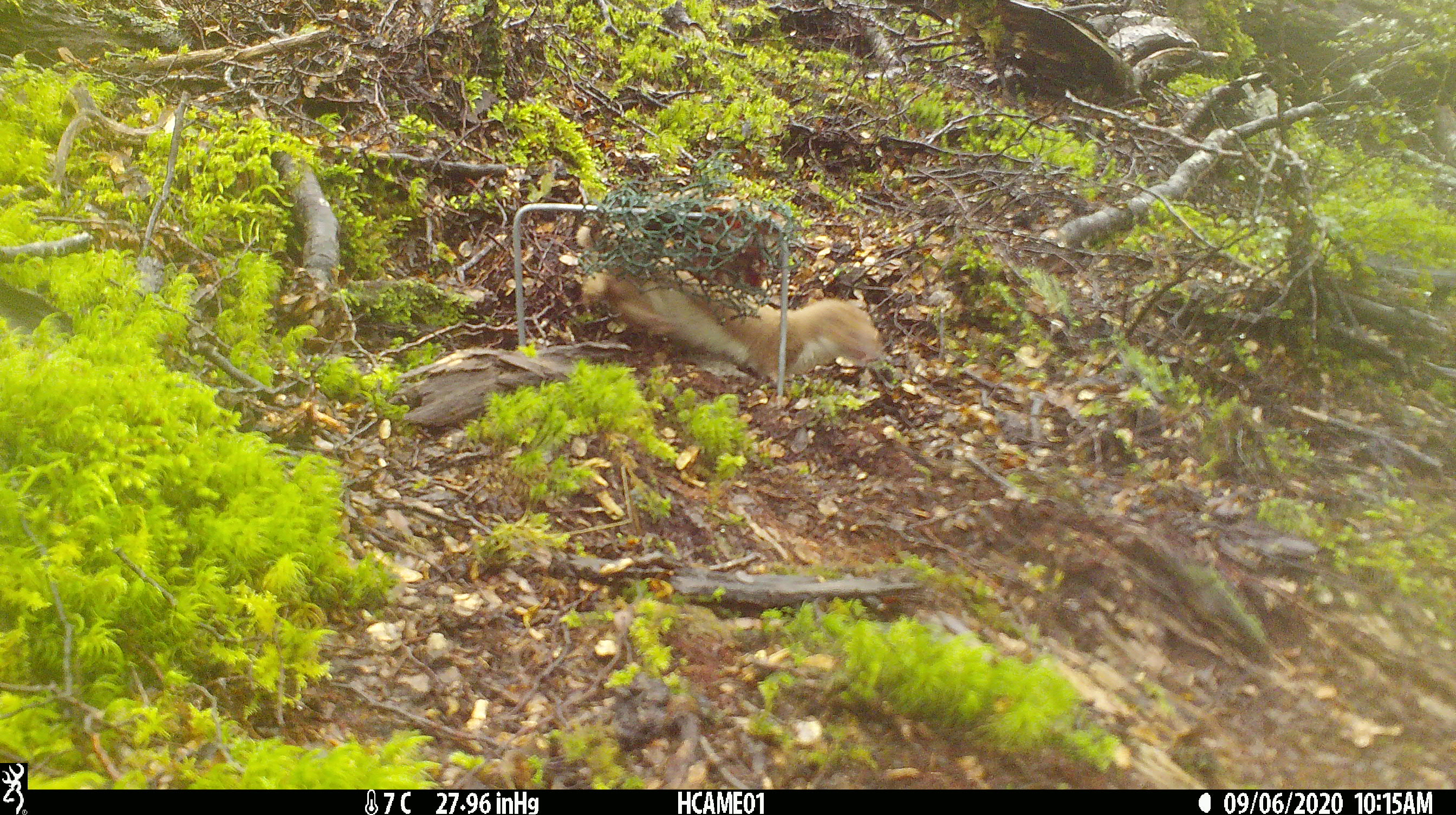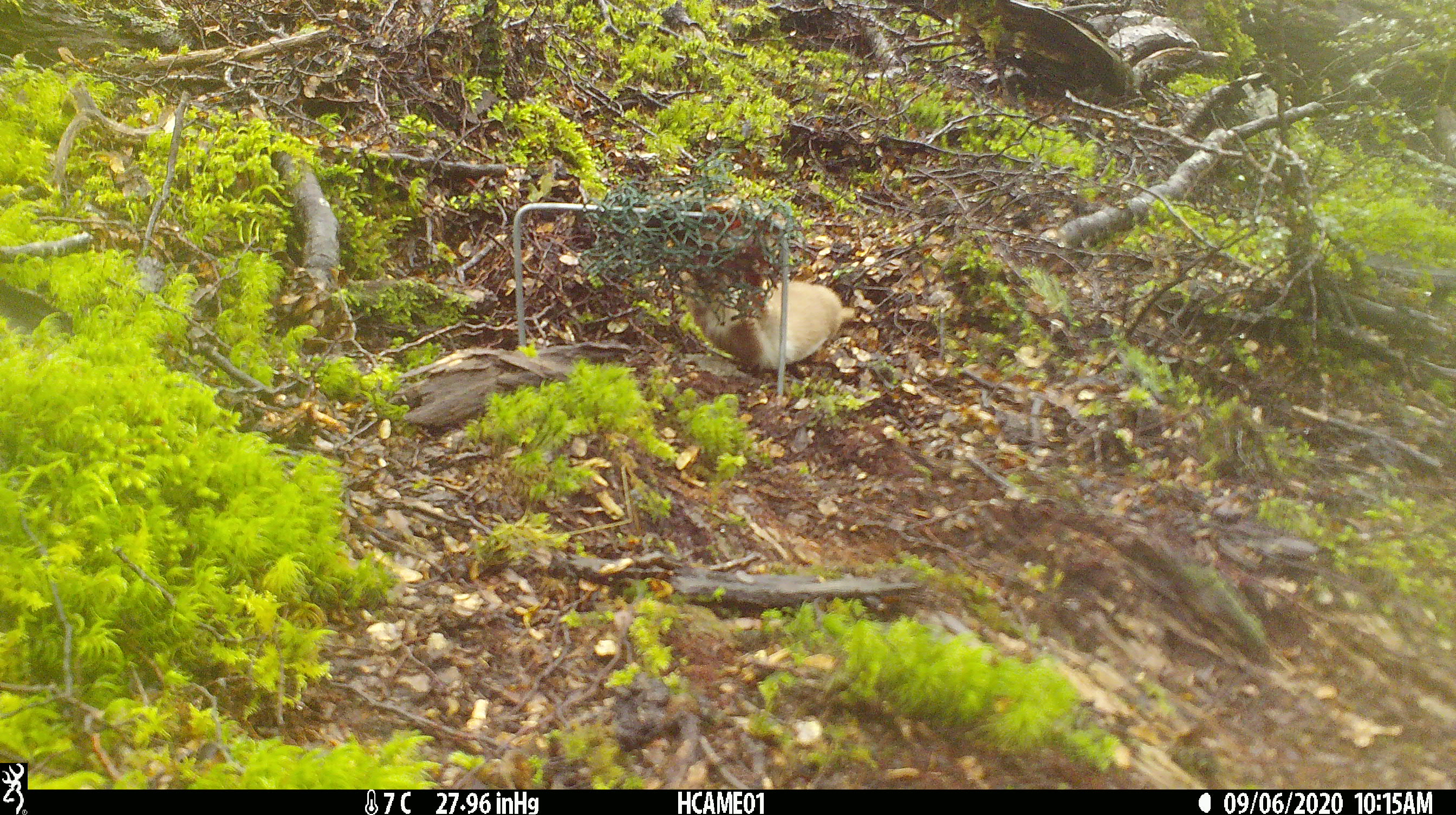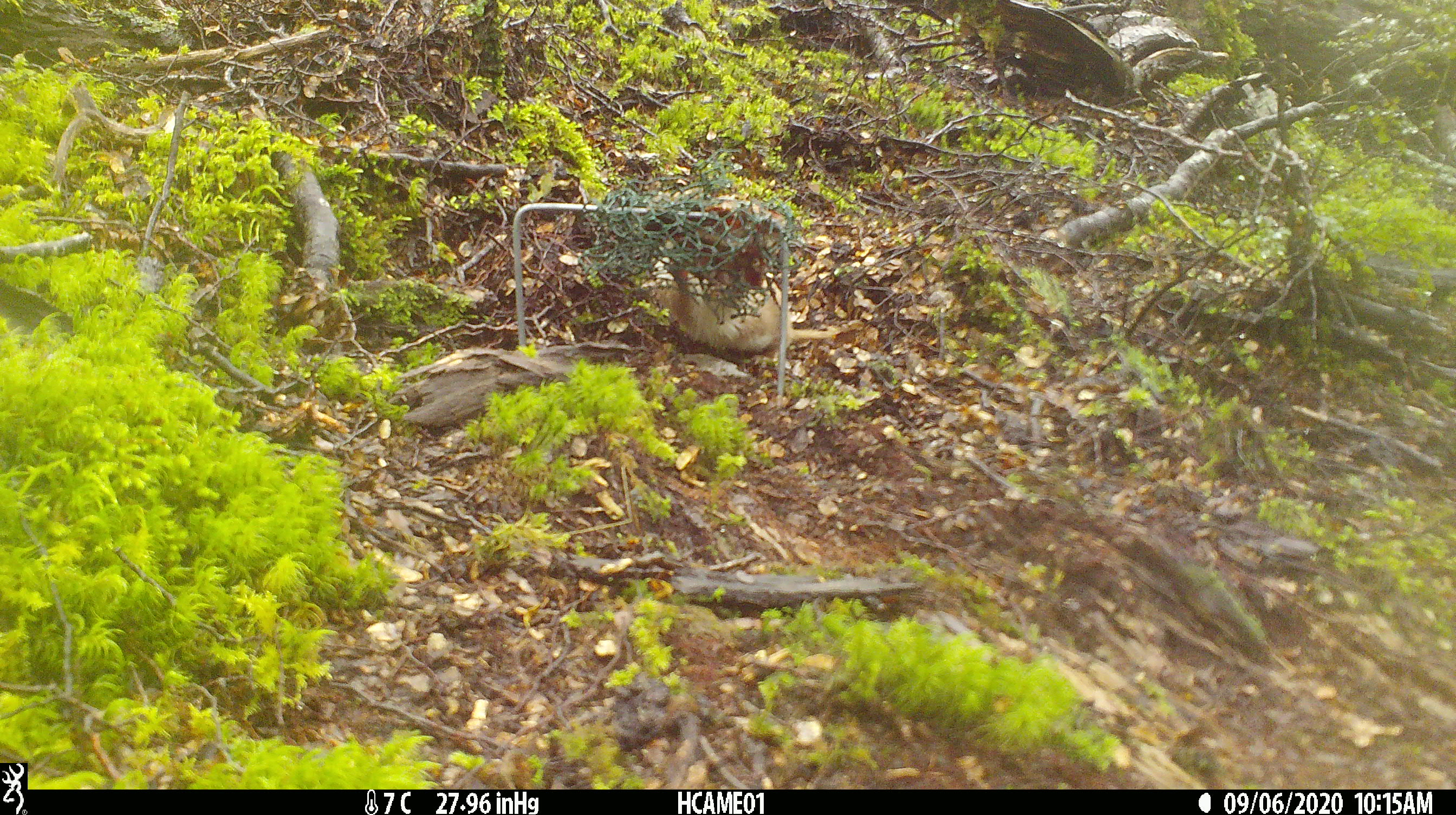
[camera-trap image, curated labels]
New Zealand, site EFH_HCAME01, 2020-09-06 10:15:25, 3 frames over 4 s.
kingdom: Animalia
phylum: Chordata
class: Mammalia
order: Carnivora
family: Mustelidae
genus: Mustela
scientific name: Mustela nivalis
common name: least weasel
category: weasel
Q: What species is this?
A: Weasel (least weasel) (Mustela nivalis).